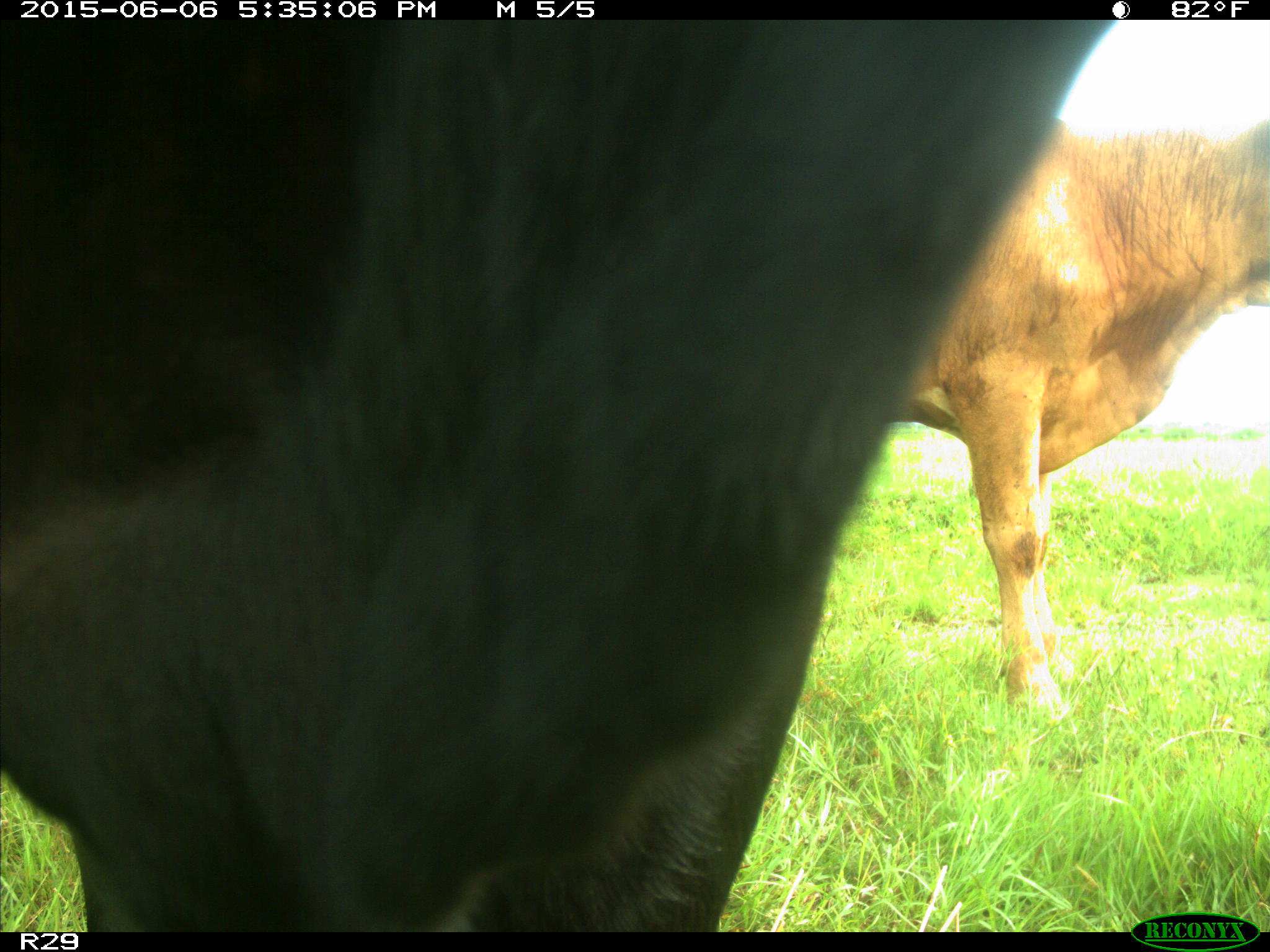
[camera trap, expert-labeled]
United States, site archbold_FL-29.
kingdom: Animalia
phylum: Chordata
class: Mammalia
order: Artiodactyla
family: Bovidae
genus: Bos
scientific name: Bos taurus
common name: domestic cow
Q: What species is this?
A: Bos taurus (domestic cow).